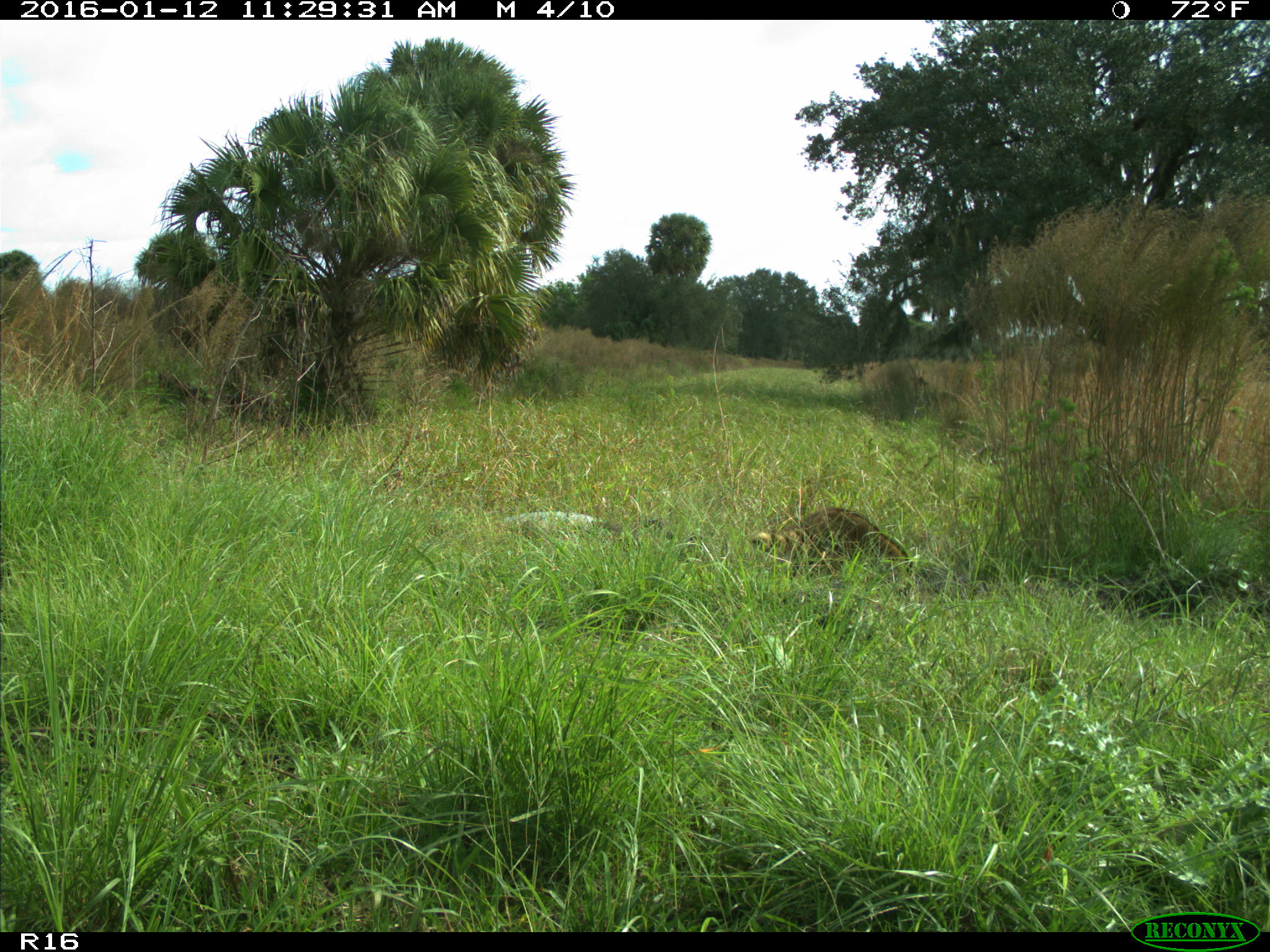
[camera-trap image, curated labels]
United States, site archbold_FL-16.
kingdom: Animalia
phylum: Chordata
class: Mammalia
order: Carnivora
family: Procyonidae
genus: Procyon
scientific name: Procyon lotor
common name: common raccoon